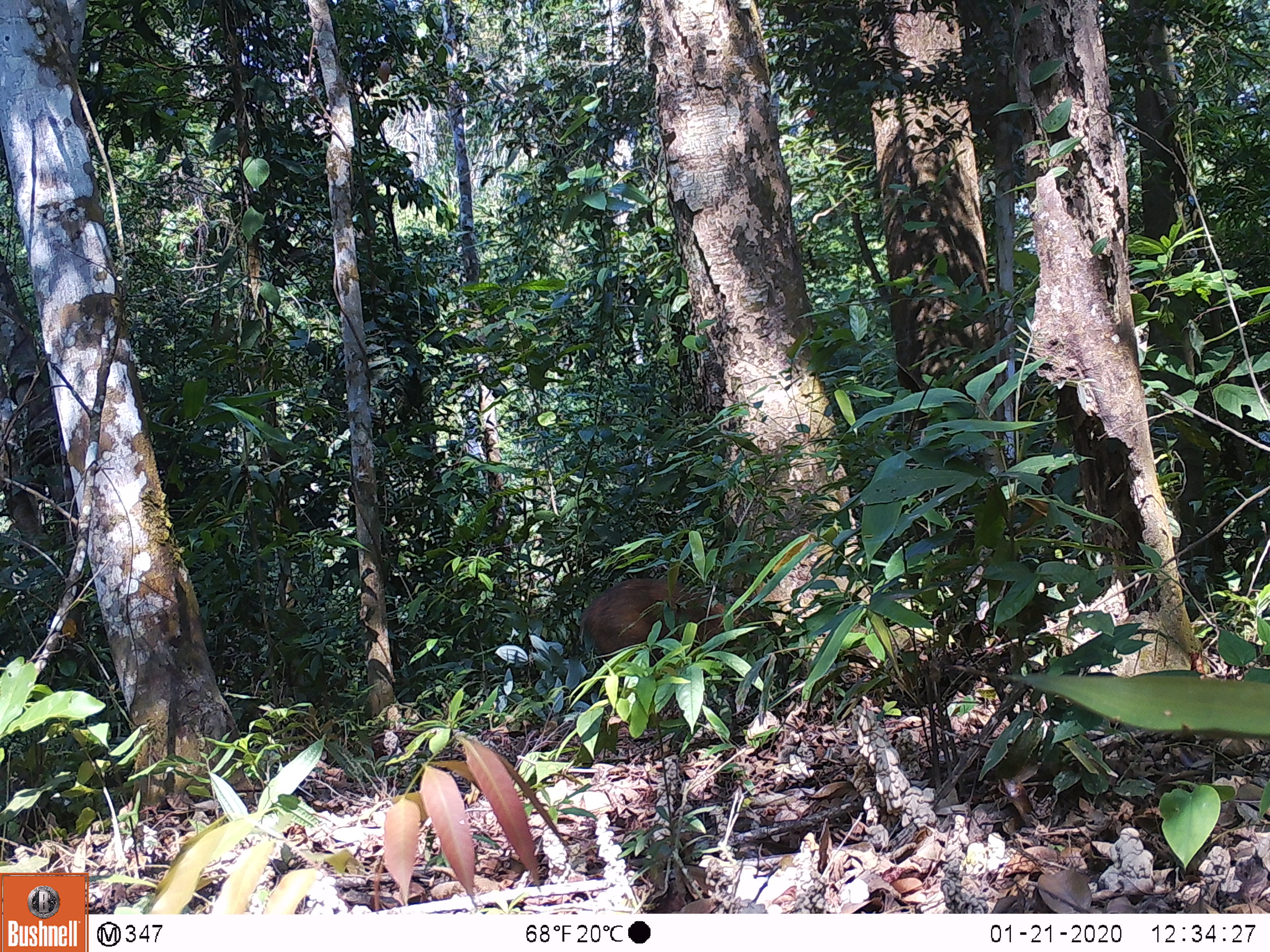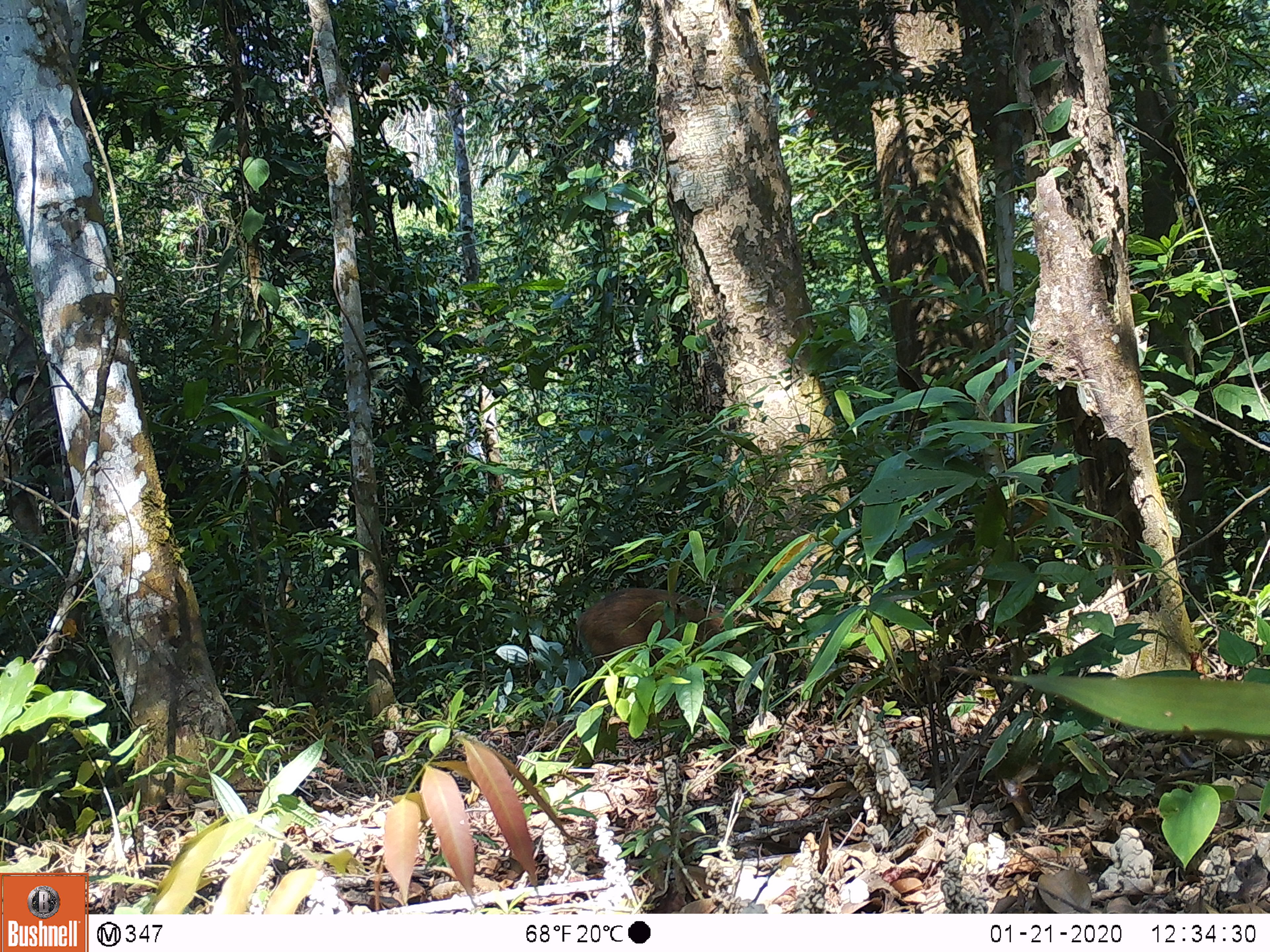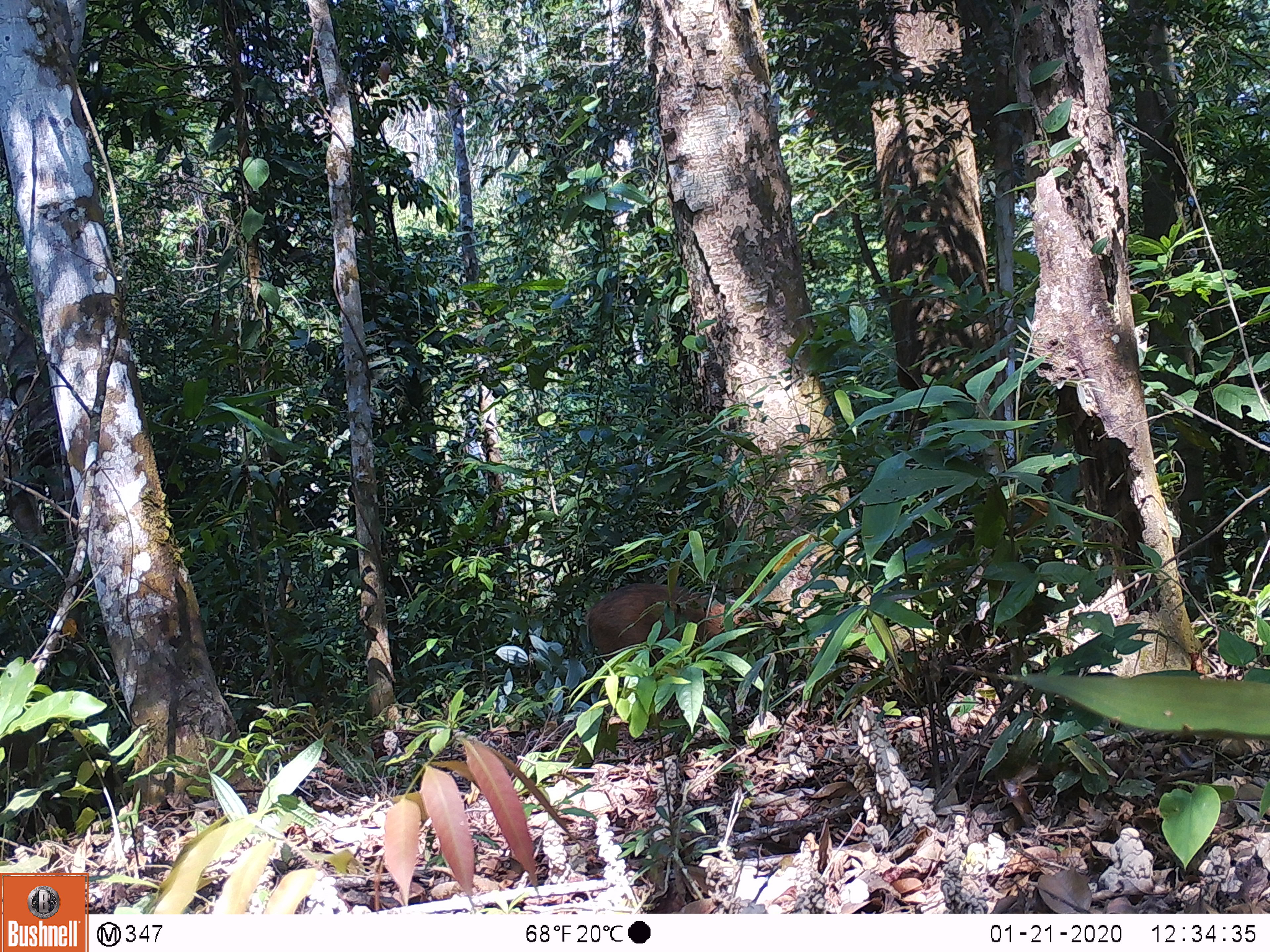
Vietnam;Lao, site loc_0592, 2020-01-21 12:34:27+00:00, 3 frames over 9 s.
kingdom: Animalia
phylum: Chordata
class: Mammalia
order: Artiodactyla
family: Suidae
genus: Sus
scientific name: Sus scrofa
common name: eurasian wild pig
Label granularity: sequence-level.